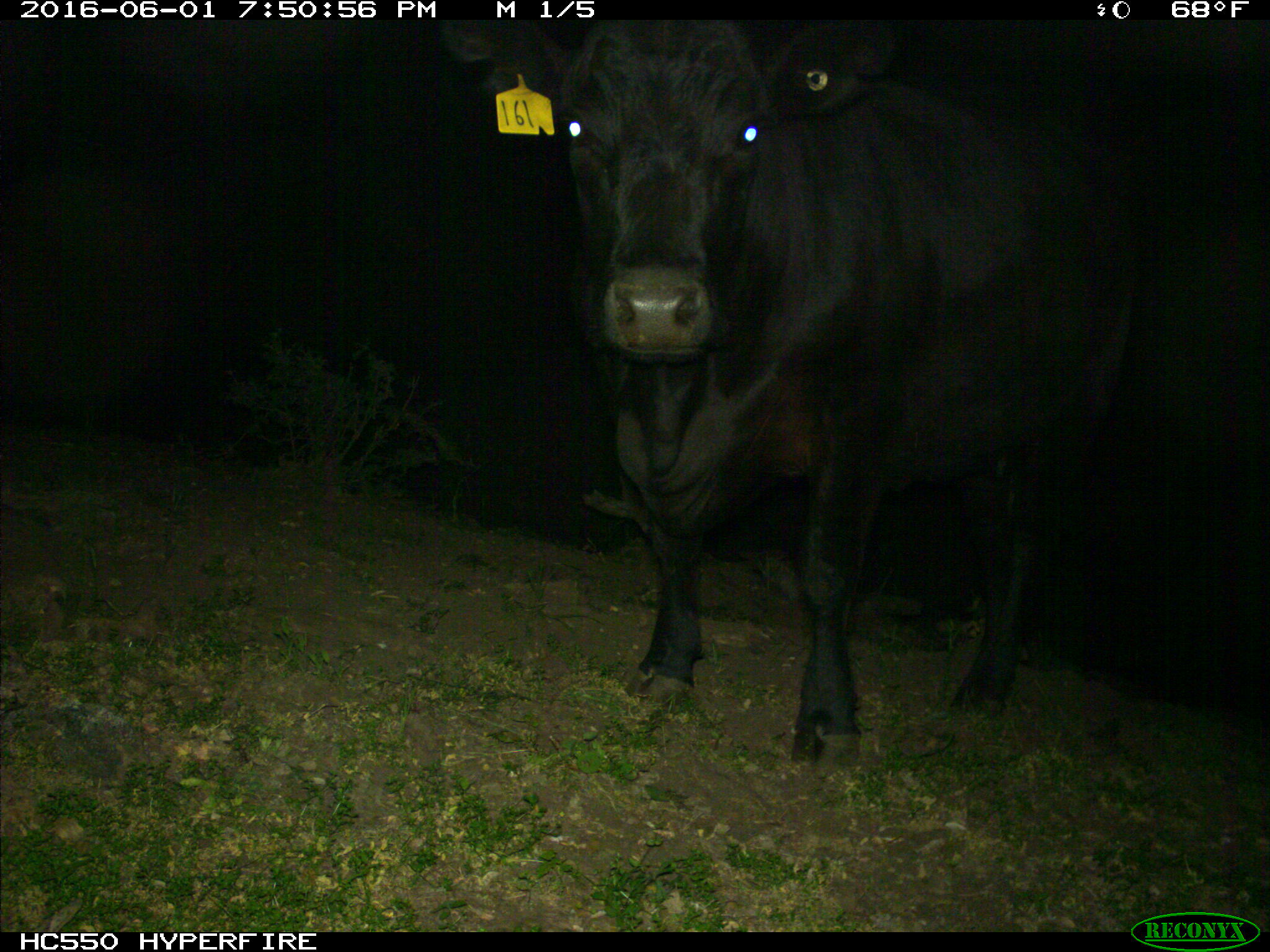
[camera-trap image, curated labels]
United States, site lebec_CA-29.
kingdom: Animalia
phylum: Chordata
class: Mammalia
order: Artiodactyla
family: Bovidae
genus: Bos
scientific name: Bos taurus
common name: domestic cow